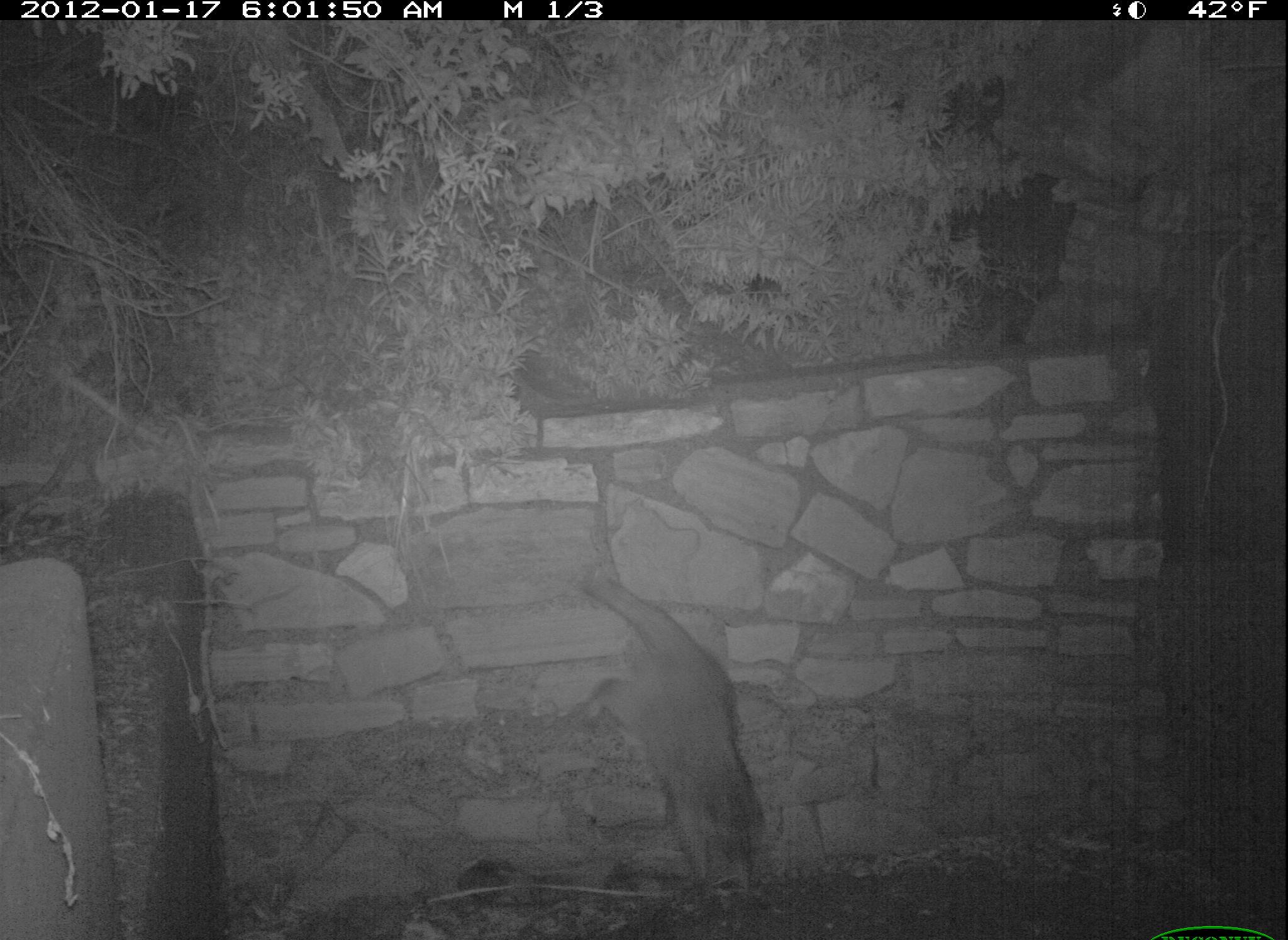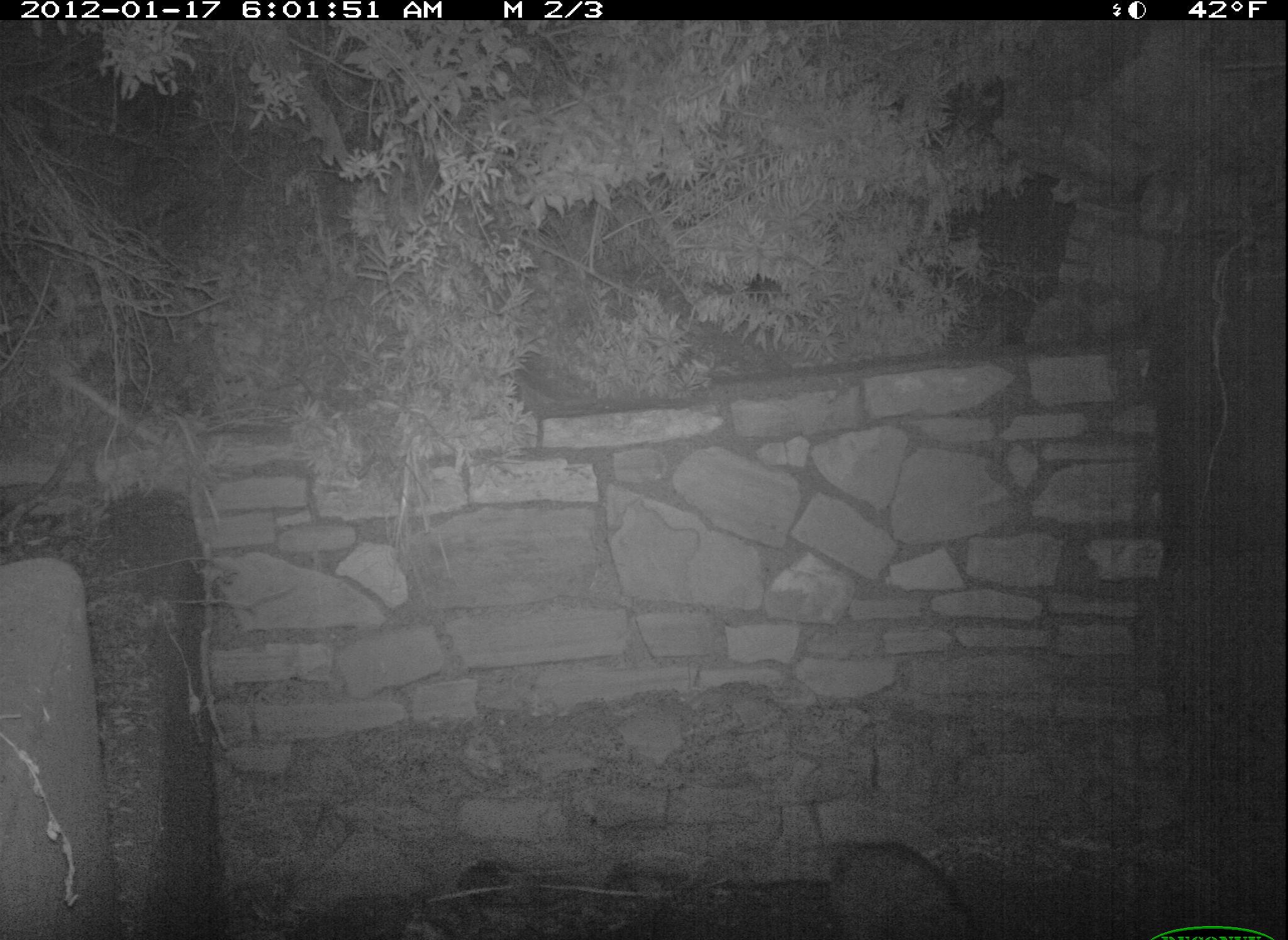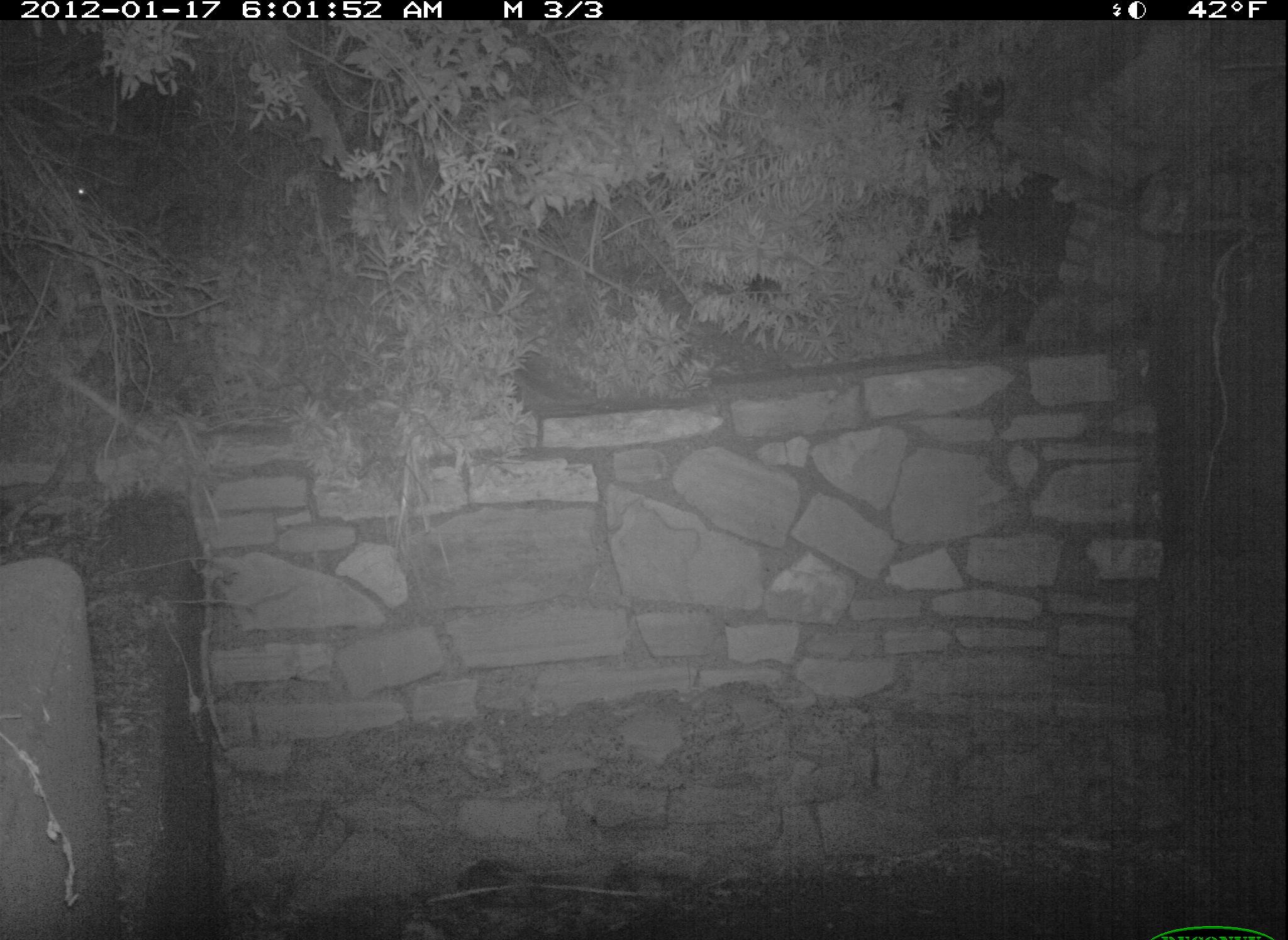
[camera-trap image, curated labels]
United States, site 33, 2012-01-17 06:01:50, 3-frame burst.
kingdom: Animalia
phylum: Chordata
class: Mammalia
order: Carnivora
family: Procyonidae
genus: Procyon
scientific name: Procyon lotor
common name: raccoon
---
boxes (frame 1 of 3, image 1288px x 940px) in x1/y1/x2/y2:
raccoon: 572/573/771/910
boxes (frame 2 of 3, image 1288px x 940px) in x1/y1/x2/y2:
raccoon: 807/828/1001/940